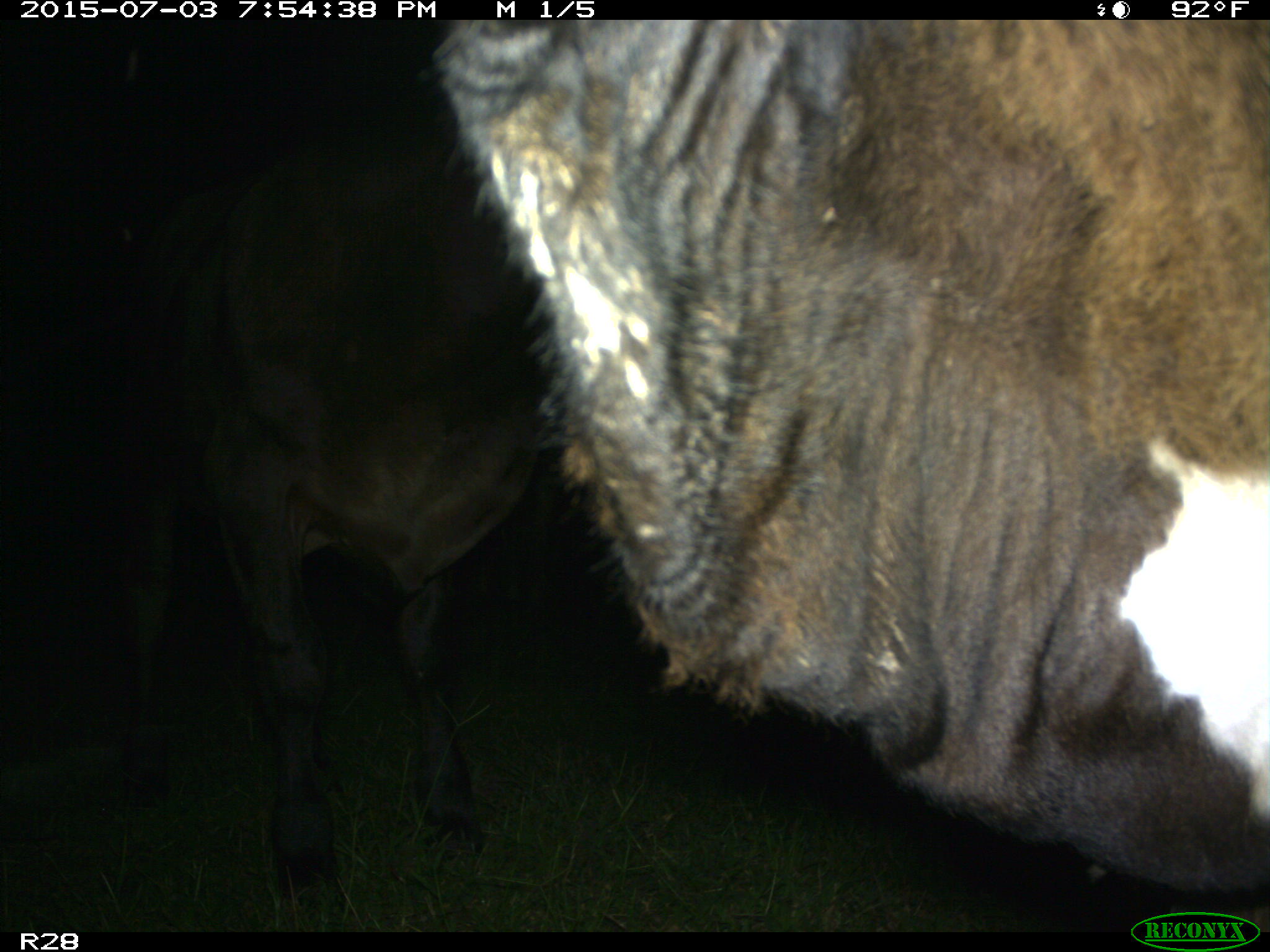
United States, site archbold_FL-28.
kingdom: Animalia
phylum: Chordata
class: Mammalia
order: Artiodactyla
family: Bovidae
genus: Bos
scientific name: Bos taurus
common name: domestic cow